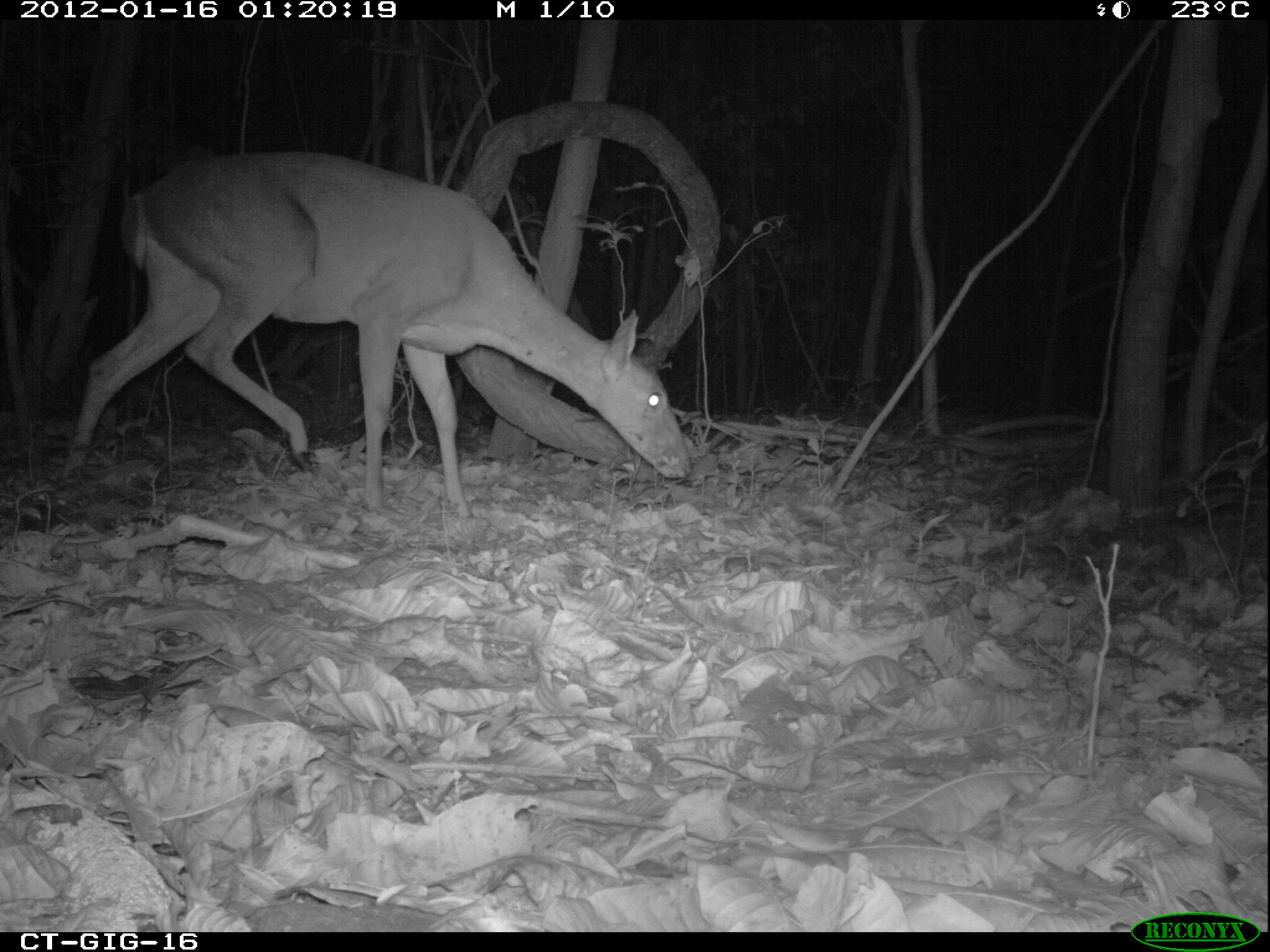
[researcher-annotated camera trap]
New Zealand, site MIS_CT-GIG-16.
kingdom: Animalia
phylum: Chordata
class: Mammalia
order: Artiodactyla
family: Cervidae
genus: Odocoileus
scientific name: Odocoileus virginianus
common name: white-tailed deer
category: white tailed deer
White tailed deer (white-tailed deer) (Odocoileus virginianus).